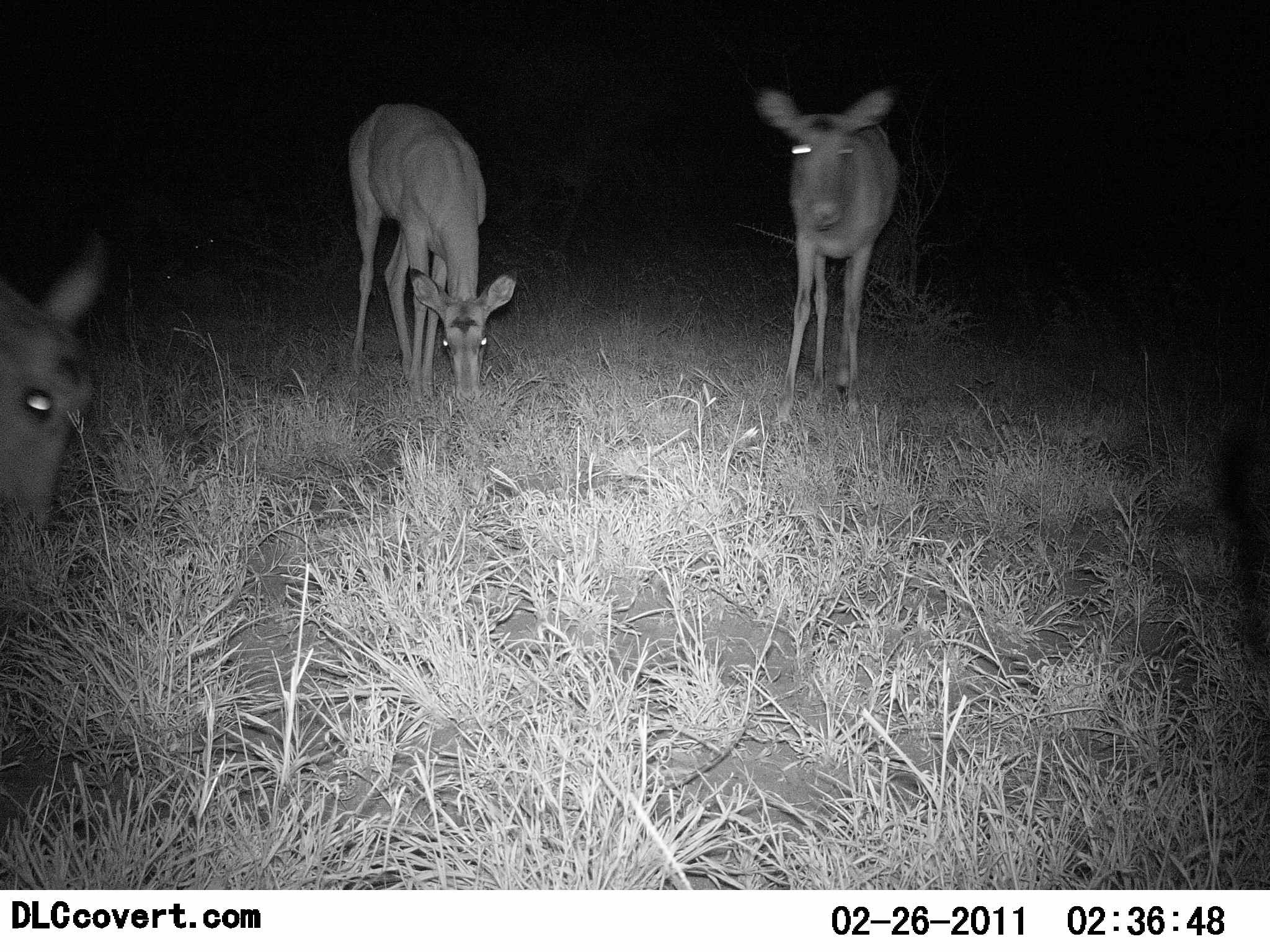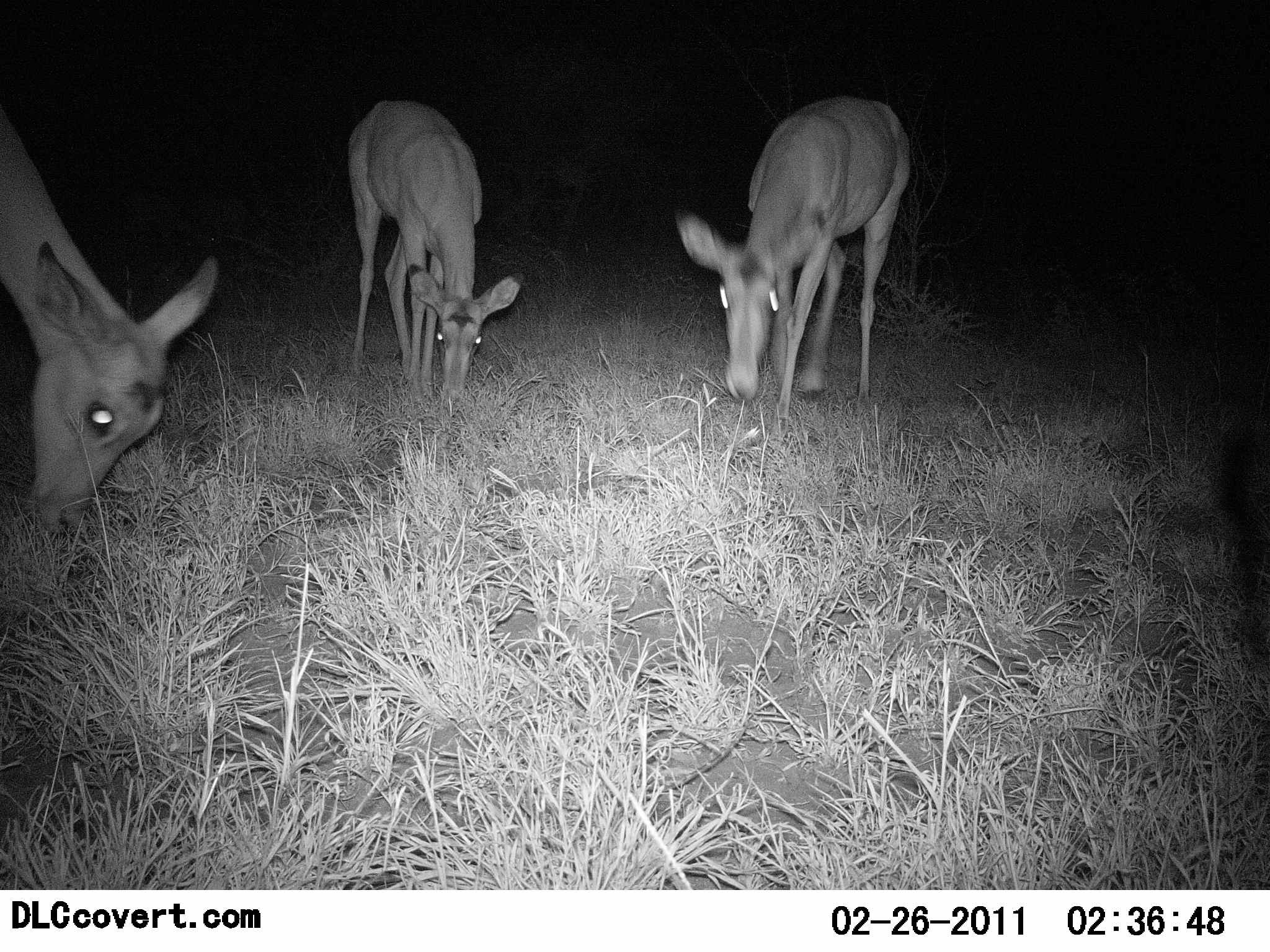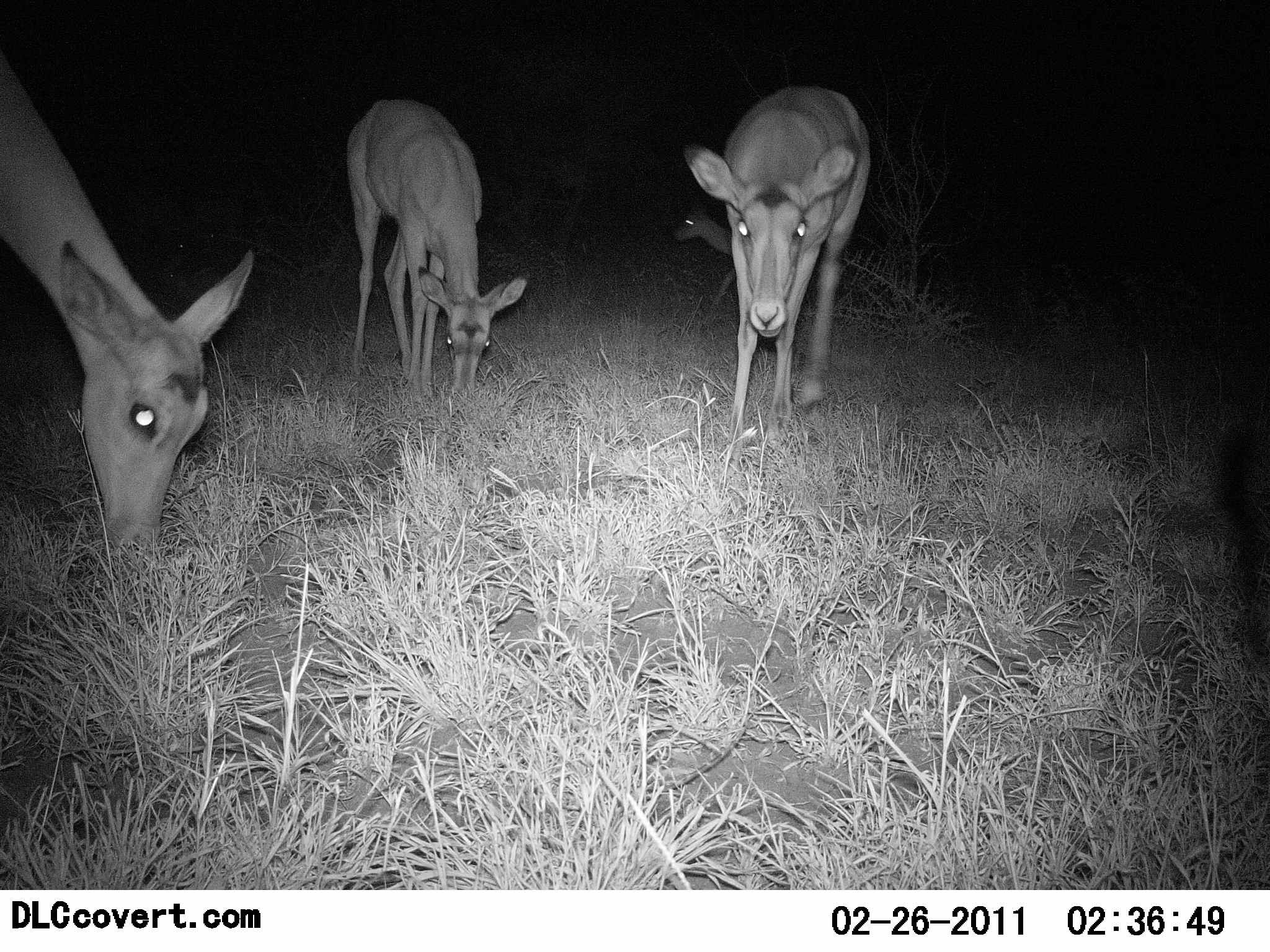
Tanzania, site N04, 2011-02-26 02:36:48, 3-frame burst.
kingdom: Animalia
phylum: Chordata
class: Mammalia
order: Artiodactyla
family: Bovidae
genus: Redunca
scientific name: Redunca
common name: reedbuck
Reedbuck (Redunca), count 3. Behavior (volunteer vote fractions): standing 45%, resting 0%, moving 9%, interacting 0%. Young present (vote fraction): 18%. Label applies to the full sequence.